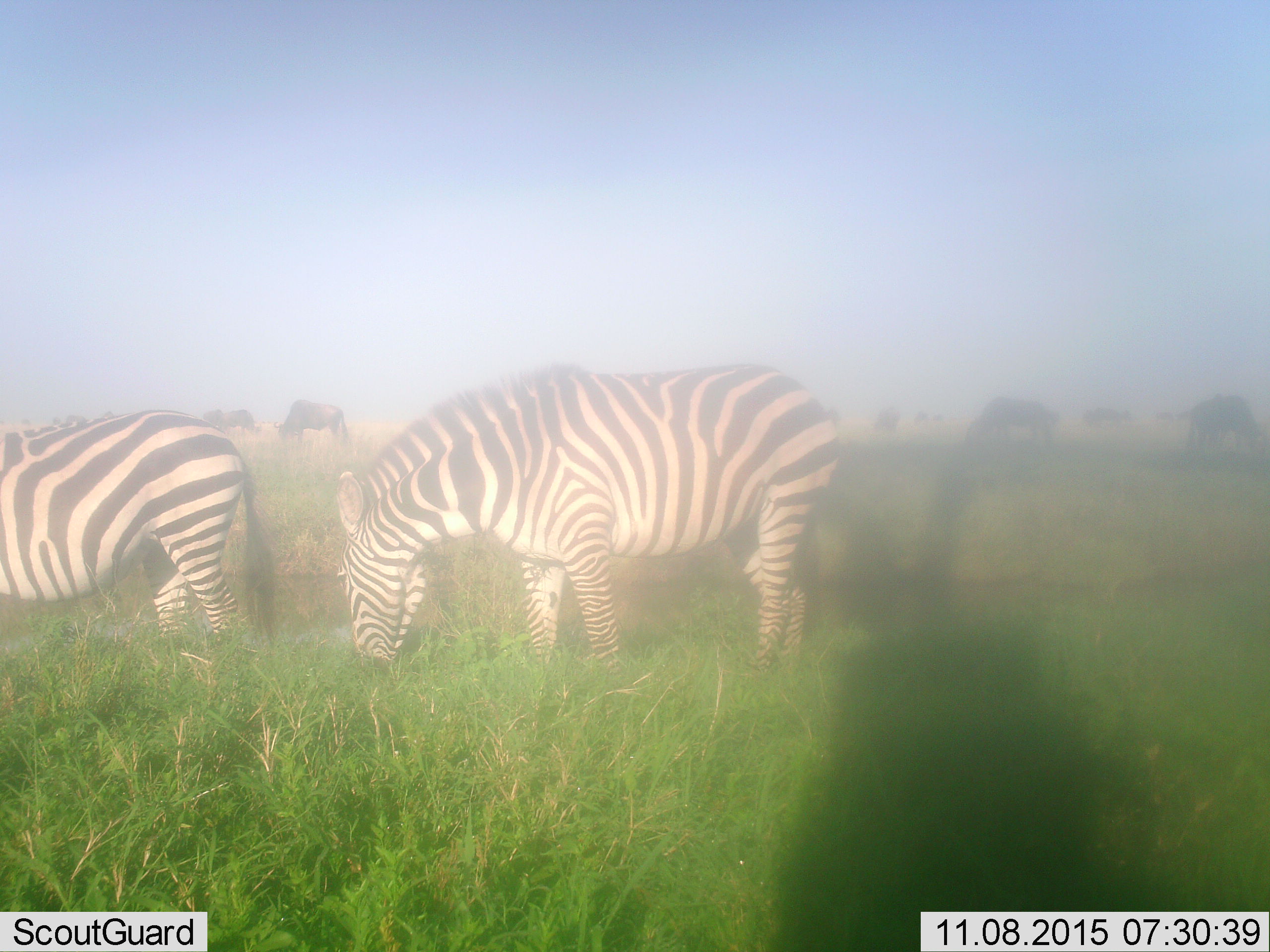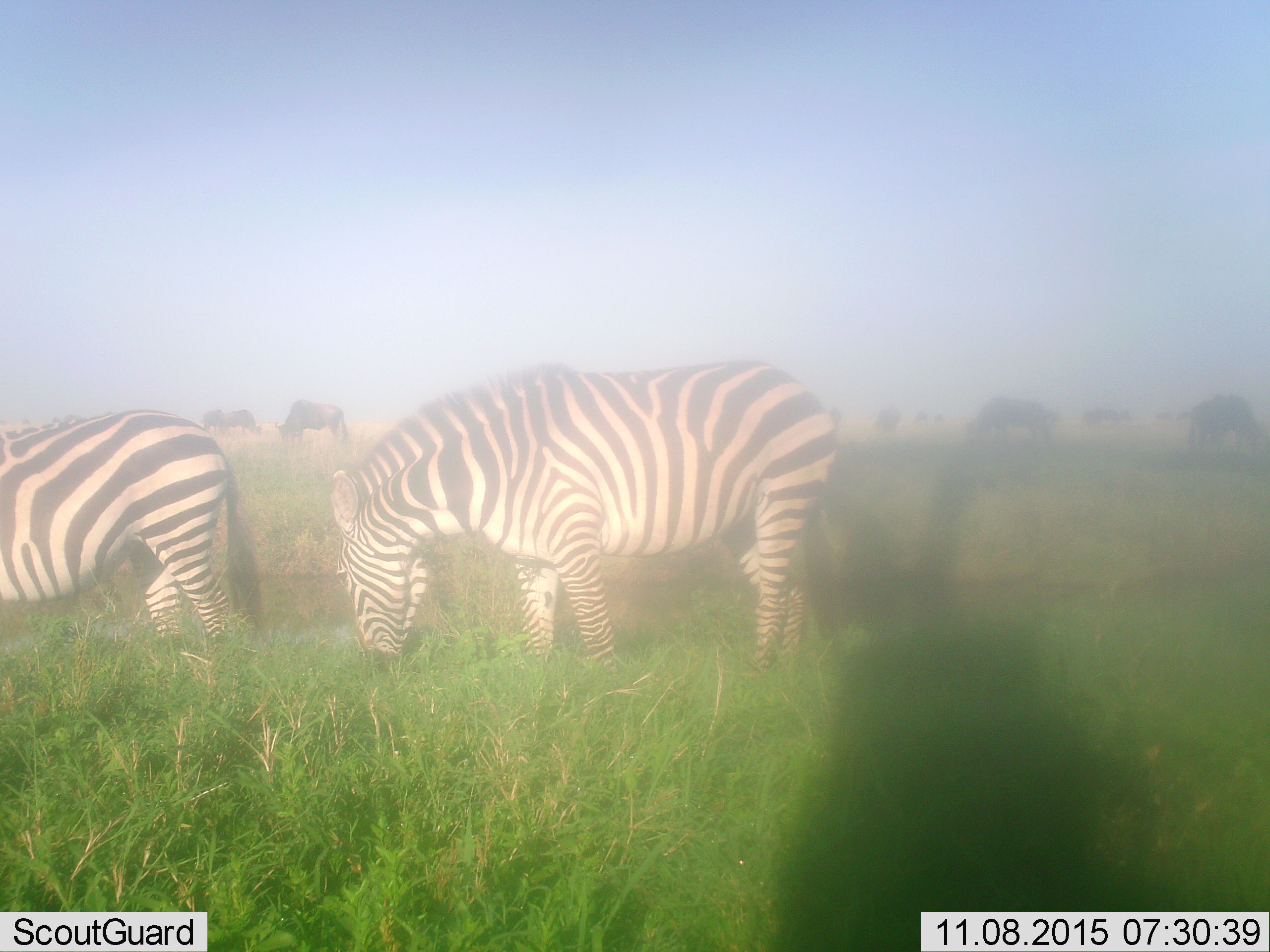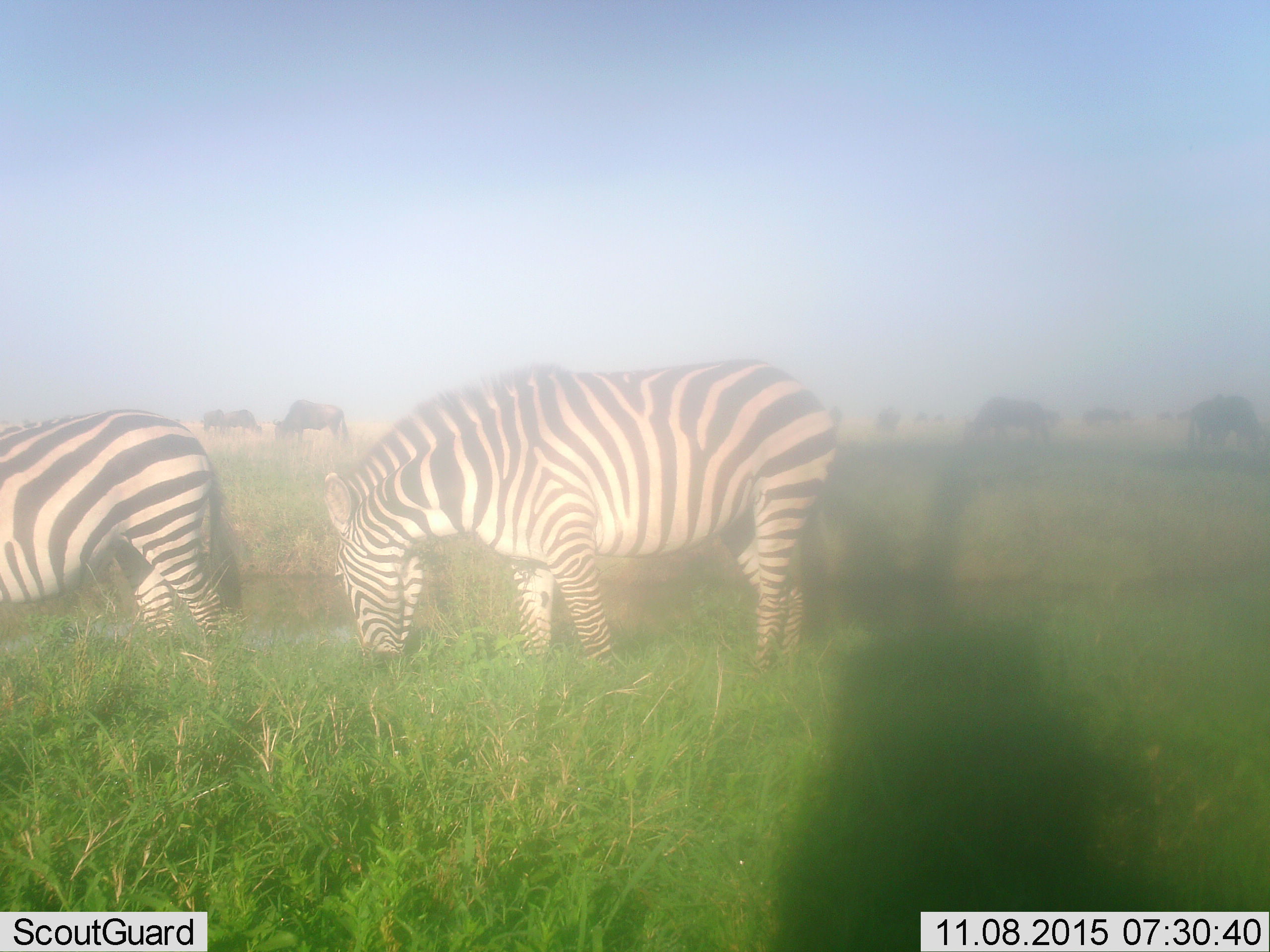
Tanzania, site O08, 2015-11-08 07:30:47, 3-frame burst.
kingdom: Animalia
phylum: Chordata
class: Mammalia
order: Artiodactyla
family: Bovidae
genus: Connochaetes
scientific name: Connochaetes taurinus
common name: blue wildebeest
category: wildebeest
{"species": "wildebeest (blue wildebeest) (Connochaetes taurinus)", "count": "11-50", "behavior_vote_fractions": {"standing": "33%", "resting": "0%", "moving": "33%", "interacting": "0%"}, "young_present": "0%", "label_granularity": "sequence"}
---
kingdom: Animalia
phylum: Chordata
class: Mammalia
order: Perissodactyla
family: Equidae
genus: Equus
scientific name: Equus quagga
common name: plains zebra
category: zebra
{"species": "zebra (plains zebra) (Equus quagga)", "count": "2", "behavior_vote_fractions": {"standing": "11%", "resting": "0%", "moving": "11%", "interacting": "0%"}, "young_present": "0%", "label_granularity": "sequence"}